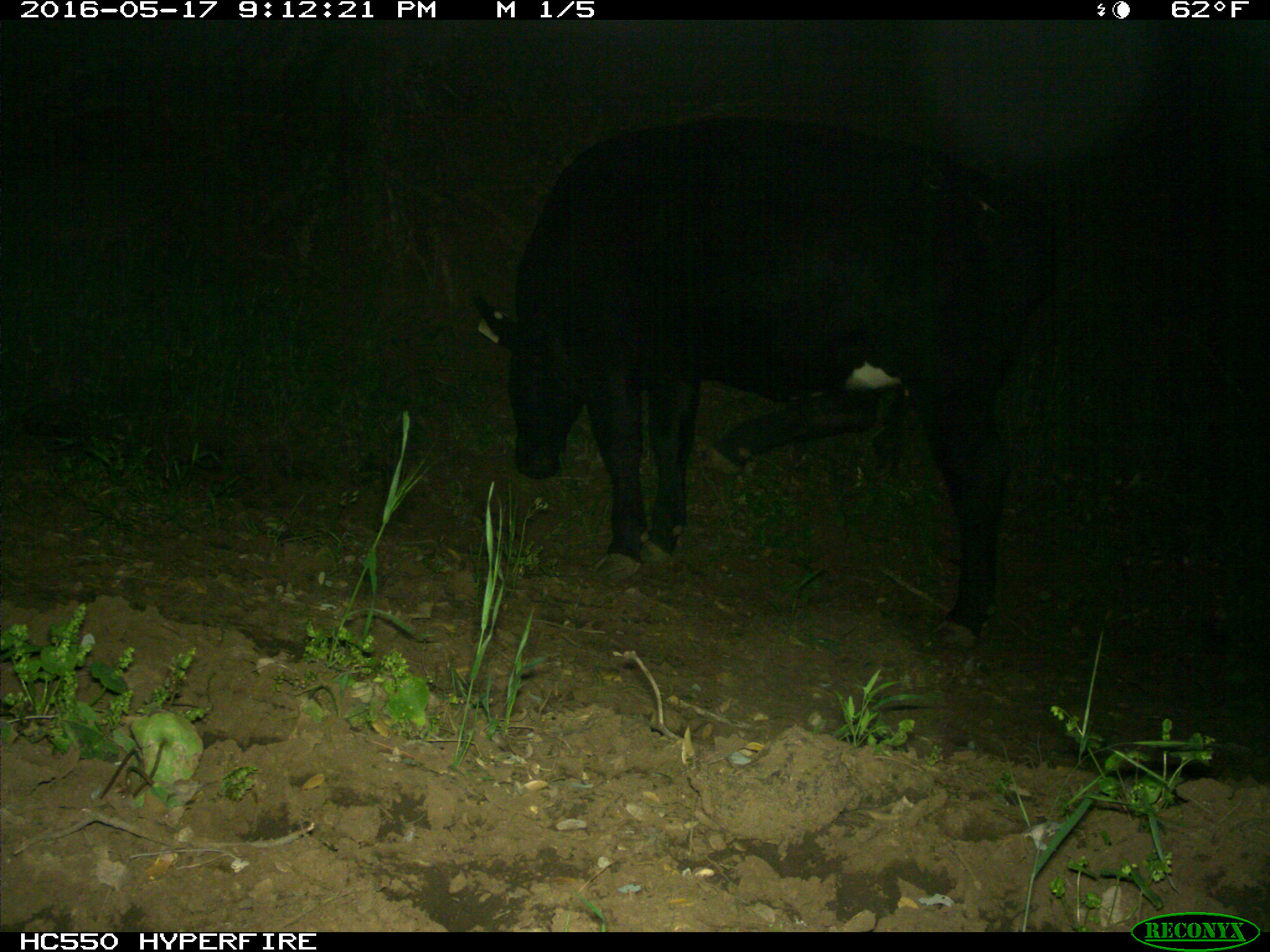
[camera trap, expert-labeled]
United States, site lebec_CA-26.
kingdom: Animalia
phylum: Chordata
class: Mammalia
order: Artiodactyla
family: Bovidae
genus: Bos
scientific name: Bos taurus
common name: domestic cow